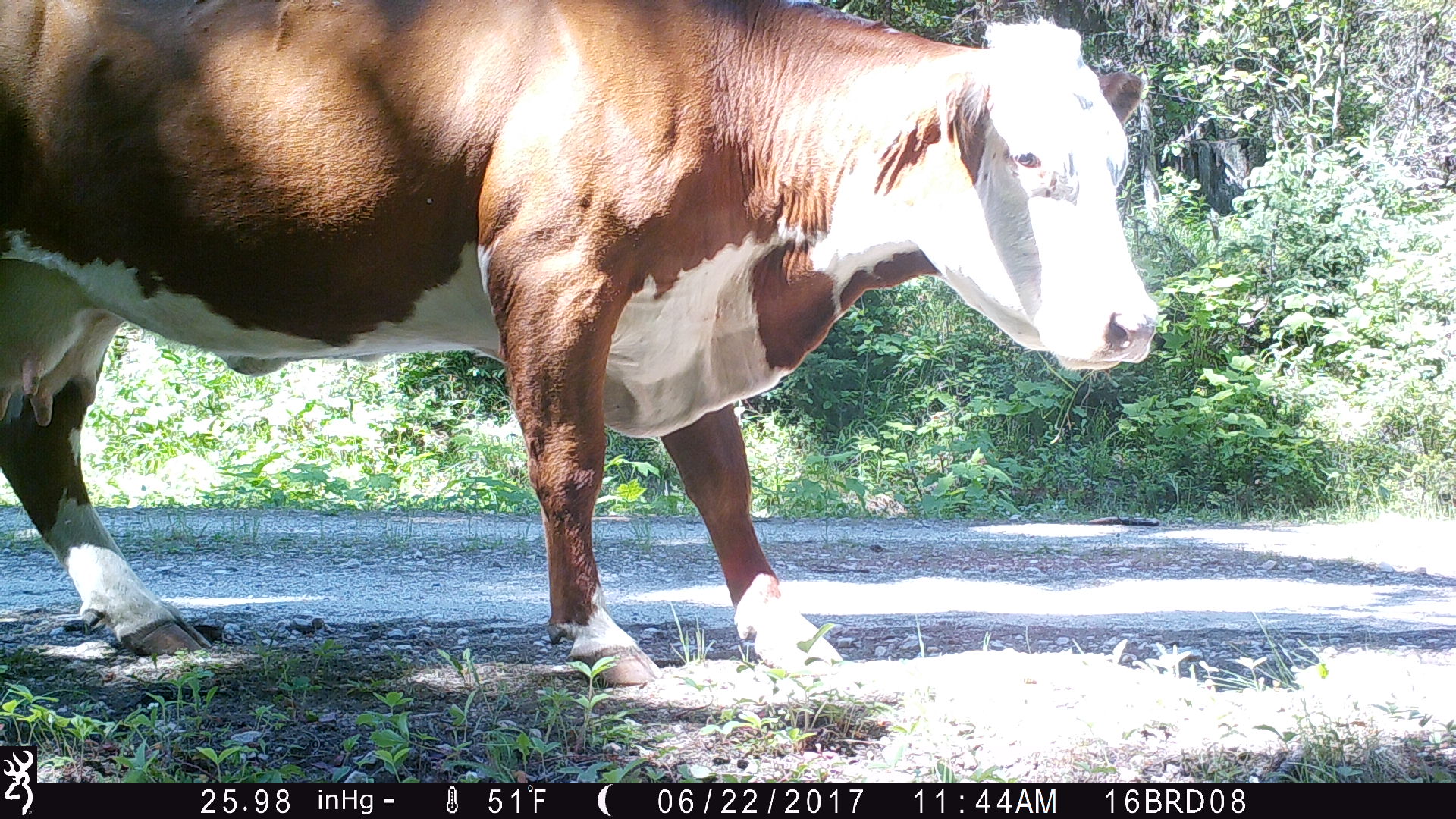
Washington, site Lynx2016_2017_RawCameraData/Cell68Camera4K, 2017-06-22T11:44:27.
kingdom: Animalia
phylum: Chordata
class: Mammalia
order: Artiodactyla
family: Bovidae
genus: Bos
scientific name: Bos taurus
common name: domestic cattle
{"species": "domestic cattle (Bos taurus)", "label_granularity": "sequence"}